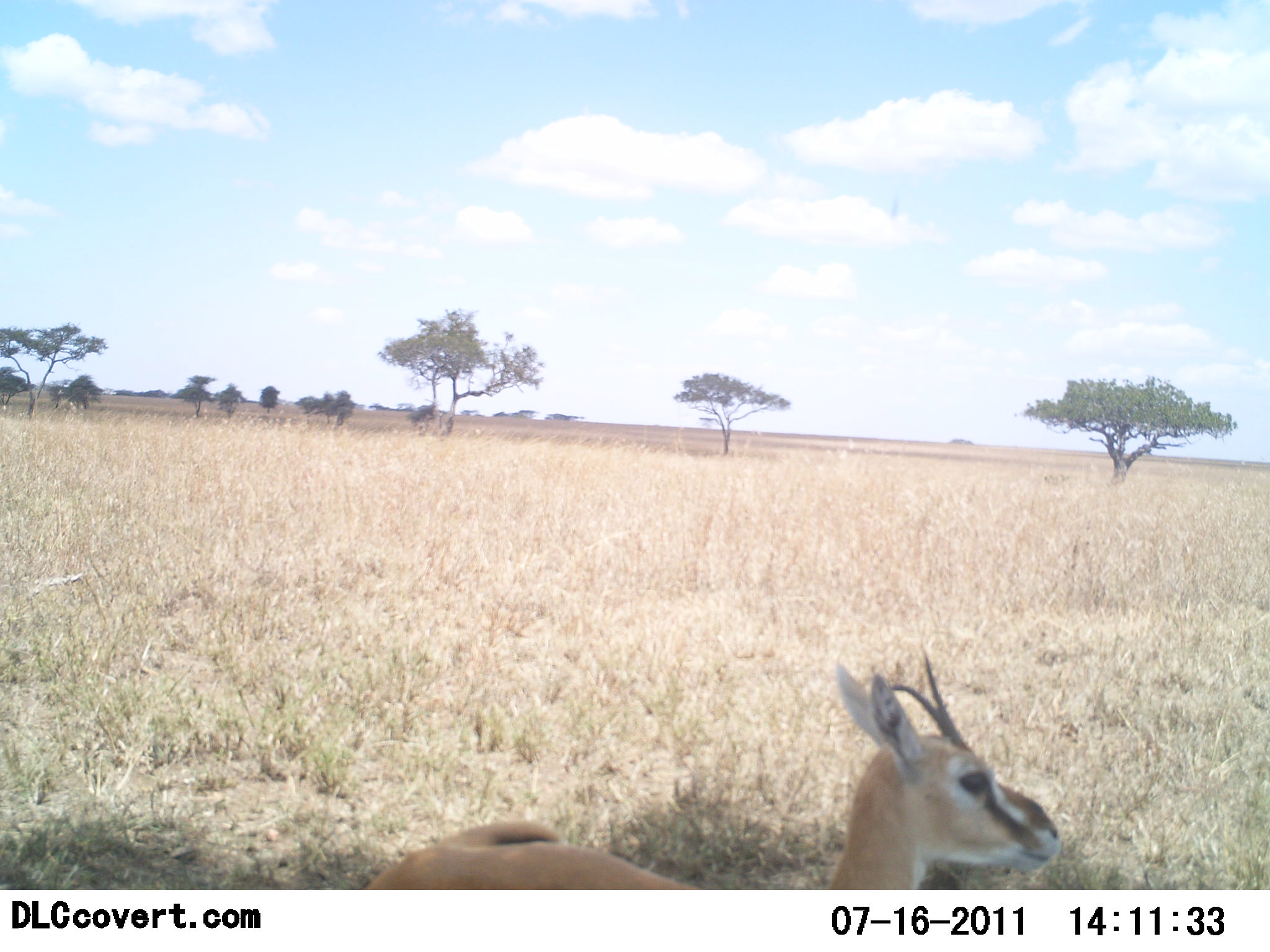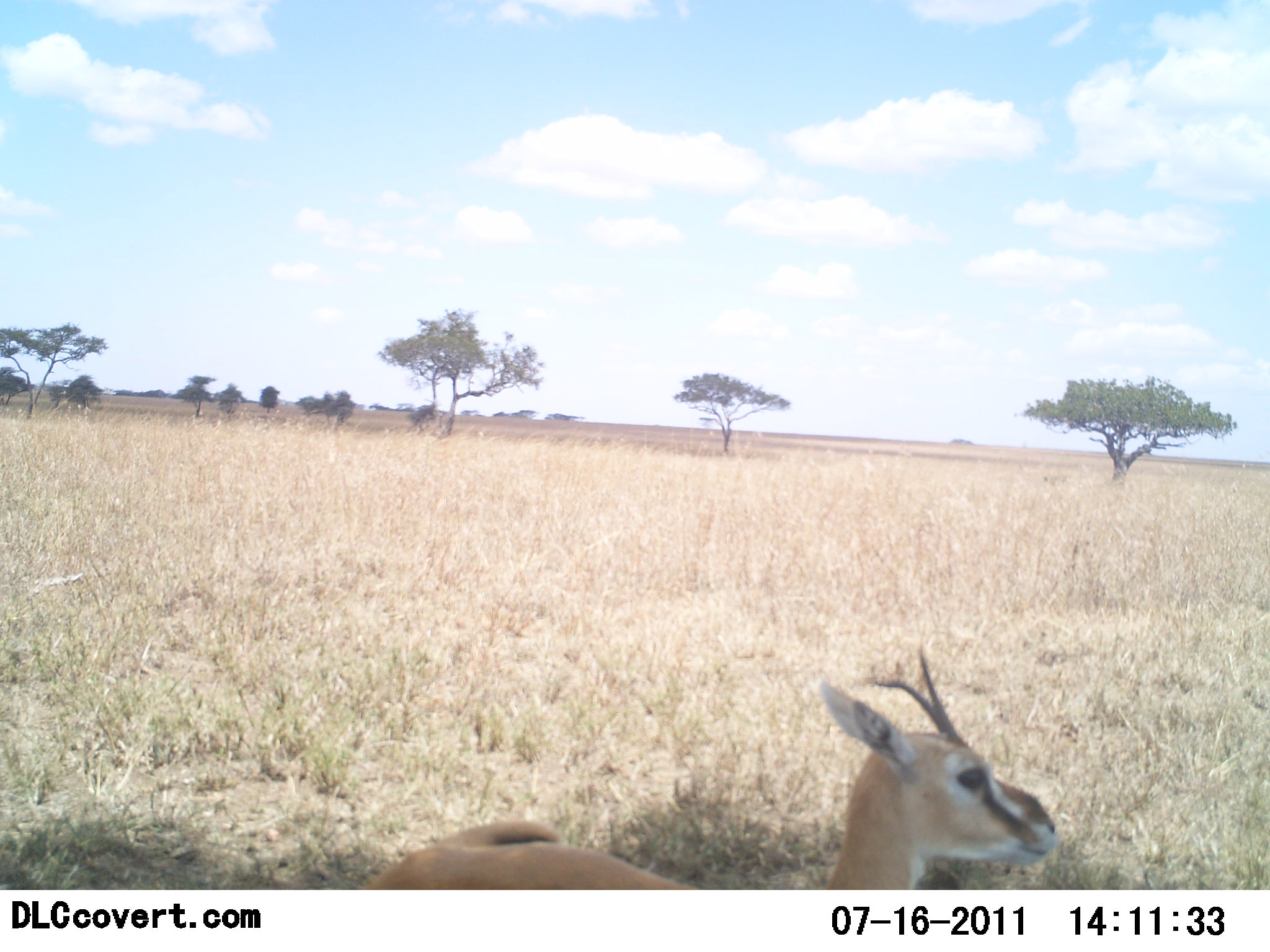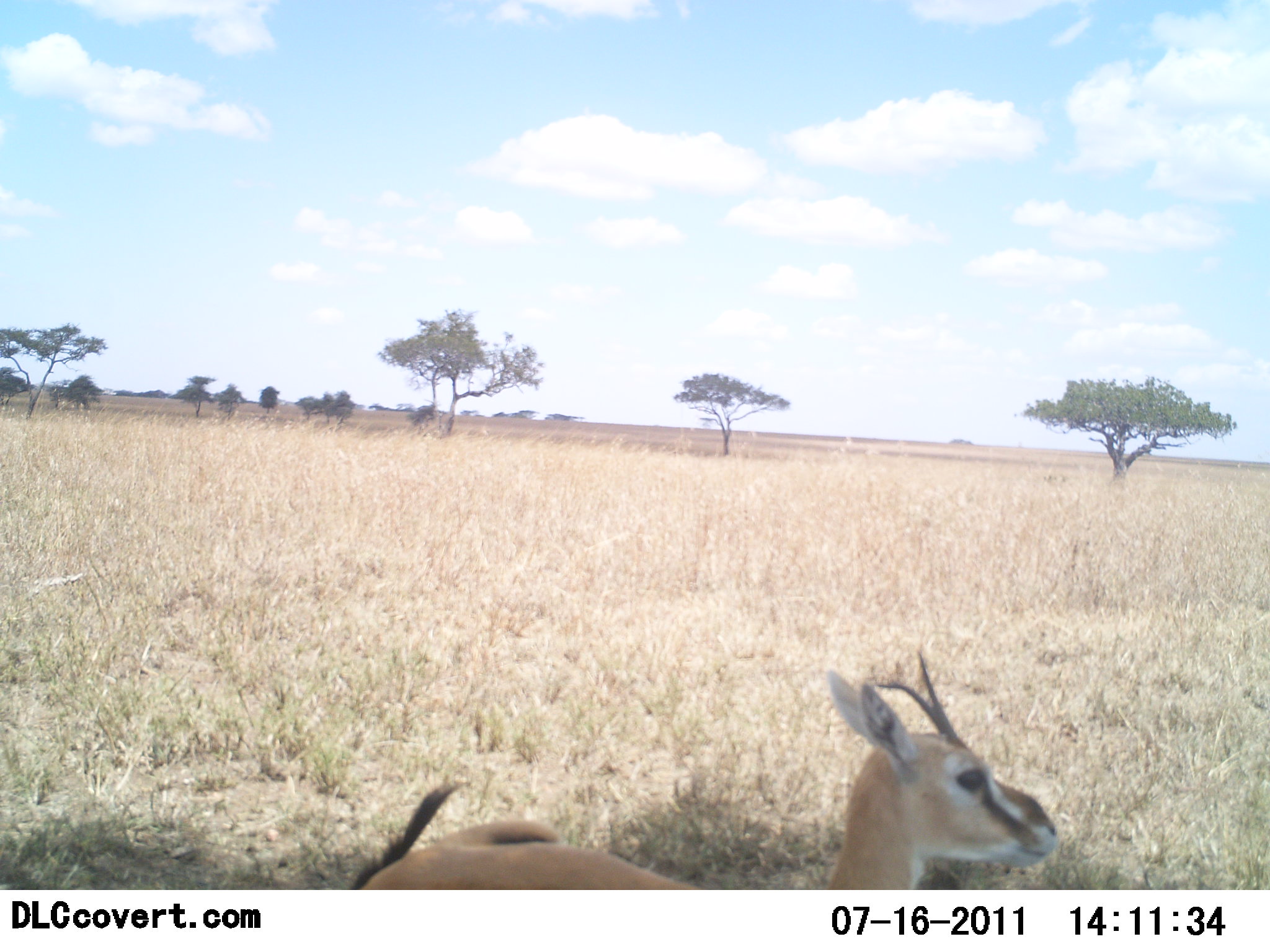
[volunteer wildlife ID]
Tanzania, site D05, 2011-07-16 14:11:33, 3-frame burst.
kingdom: Animalia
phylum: Chordata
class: Mammalia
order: Artiodactyla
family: Bovidae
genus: Eudorcas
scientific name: Eudorcas thomsonii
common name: thomson's gazelle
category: gazellethomsons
Gazellethomsons (thomson's gazelle) (Eudorcas thomsonii), count 1. Behavior (volunteer vote fractions): standing 20%, resting 80%, moving 0%, interacting 0%. Young present (vote fraction): 0%. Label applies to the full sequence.